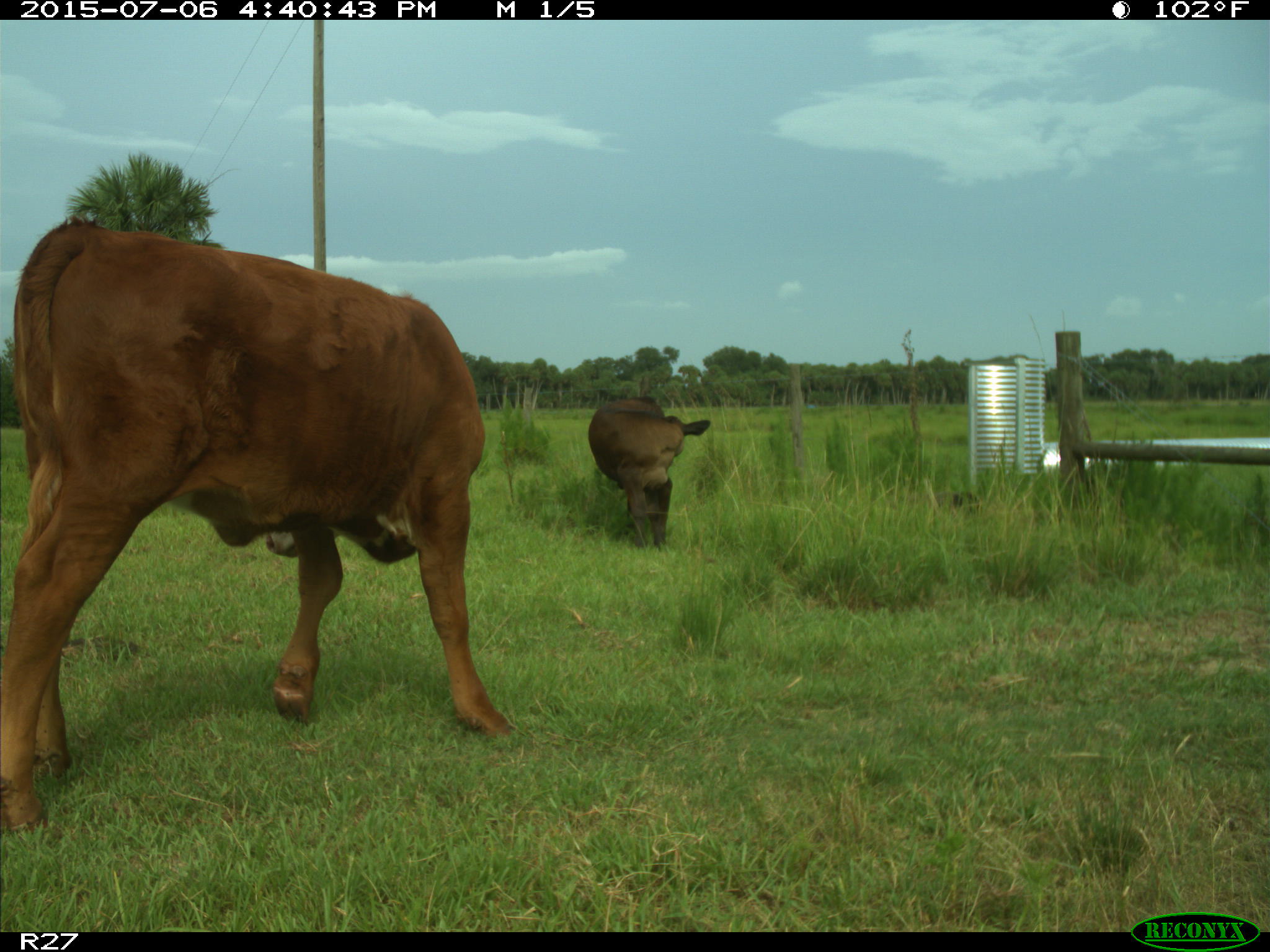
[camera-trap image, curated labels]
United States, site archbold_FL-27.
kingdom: Animalia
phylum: Chordata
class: Mammalia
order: Artiodactyla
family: Bovidae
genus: Bos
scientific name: Bos taurus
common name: domestic cow